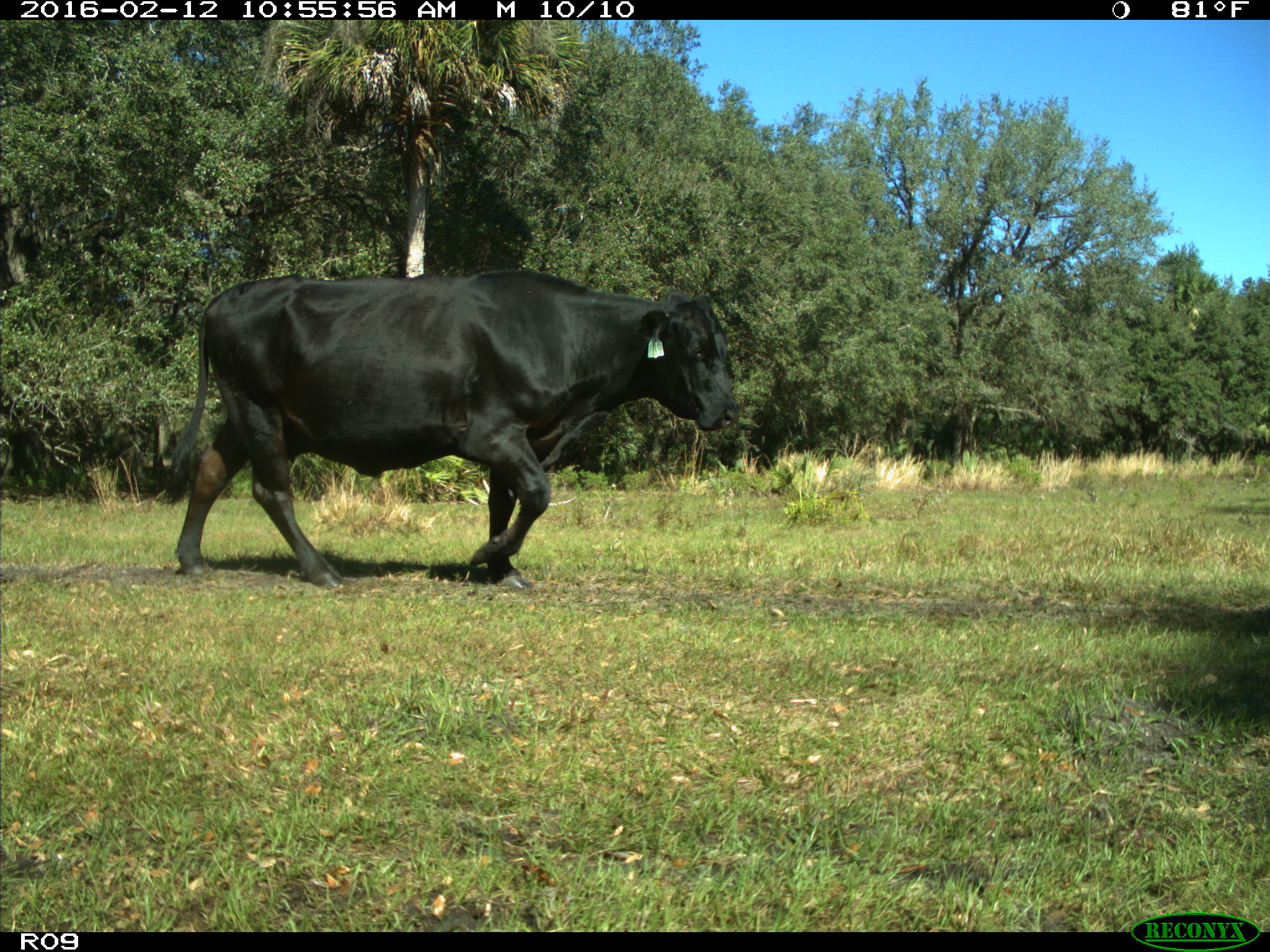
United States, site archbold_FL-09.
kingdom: Animalia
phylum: Chordata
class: Mammalia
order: Artiodactyla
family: Bovidae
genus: Bos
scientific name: Bos taurus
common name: domestic cow